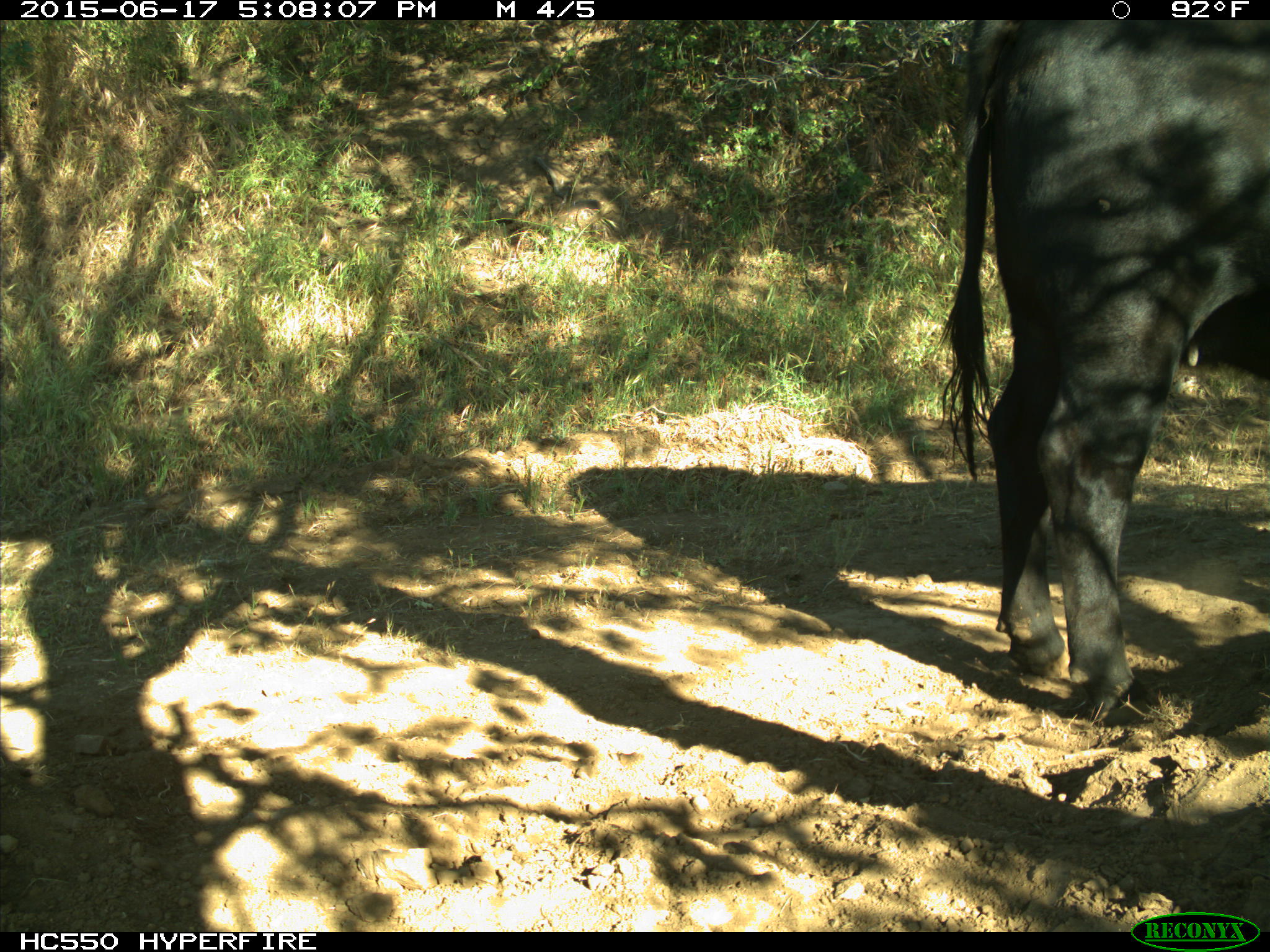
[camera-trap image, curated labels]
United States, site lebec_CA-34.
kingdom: Animalia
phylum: Chordata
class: Mammalia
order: Artiodactyla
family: Bovidae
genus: Bos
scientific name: Bos taurus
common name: domestic cow